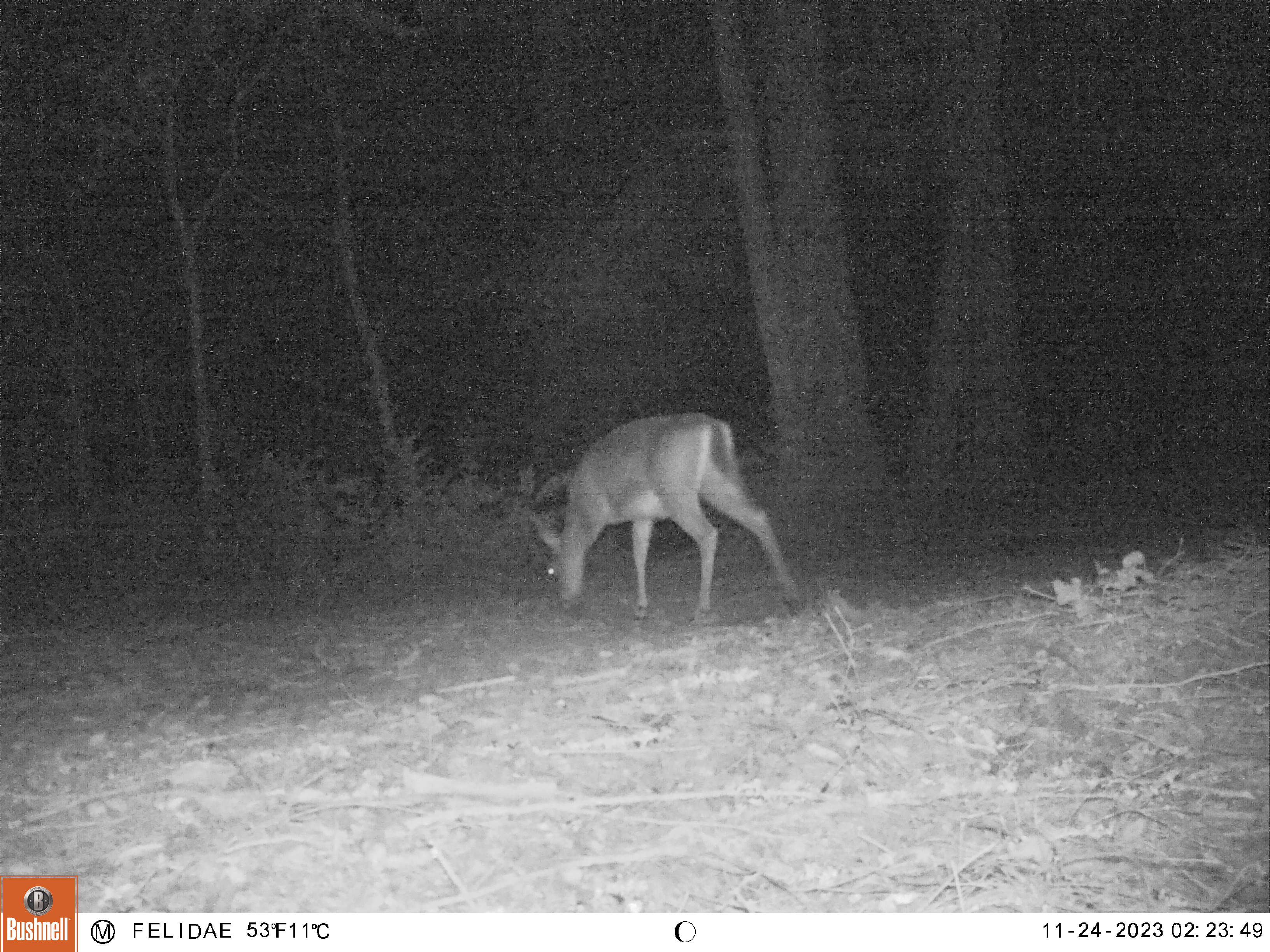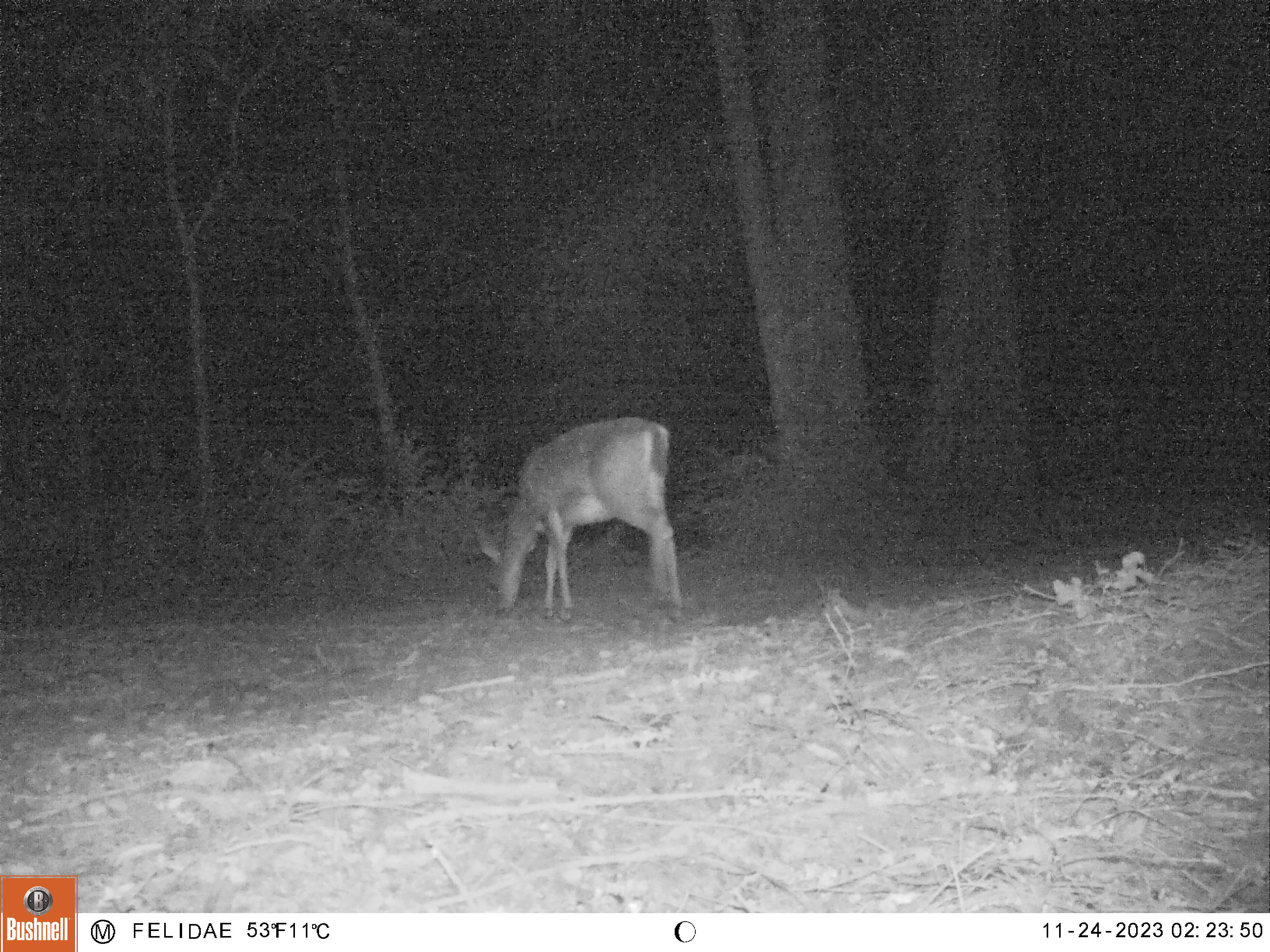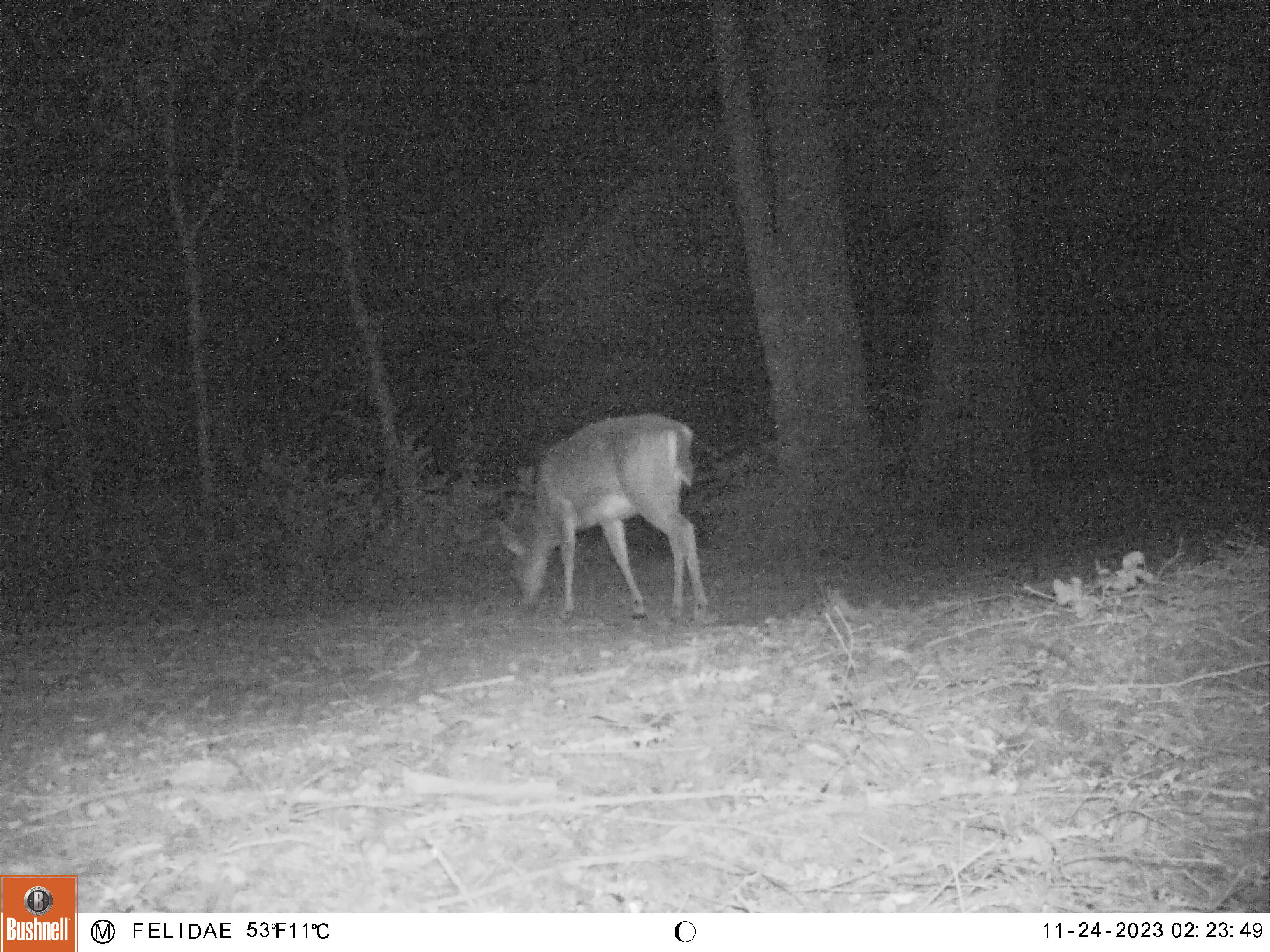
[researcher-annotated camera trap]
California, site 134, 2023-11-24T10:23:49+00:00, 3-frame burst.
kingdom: Animalia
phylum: Chordata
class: Mammalia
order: Artiodactyla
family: Cervidae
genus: Odocoileus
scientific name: Odocoileus hemionus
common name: mule deer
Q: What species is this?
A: Mule deer (Odocoileus hemionus).